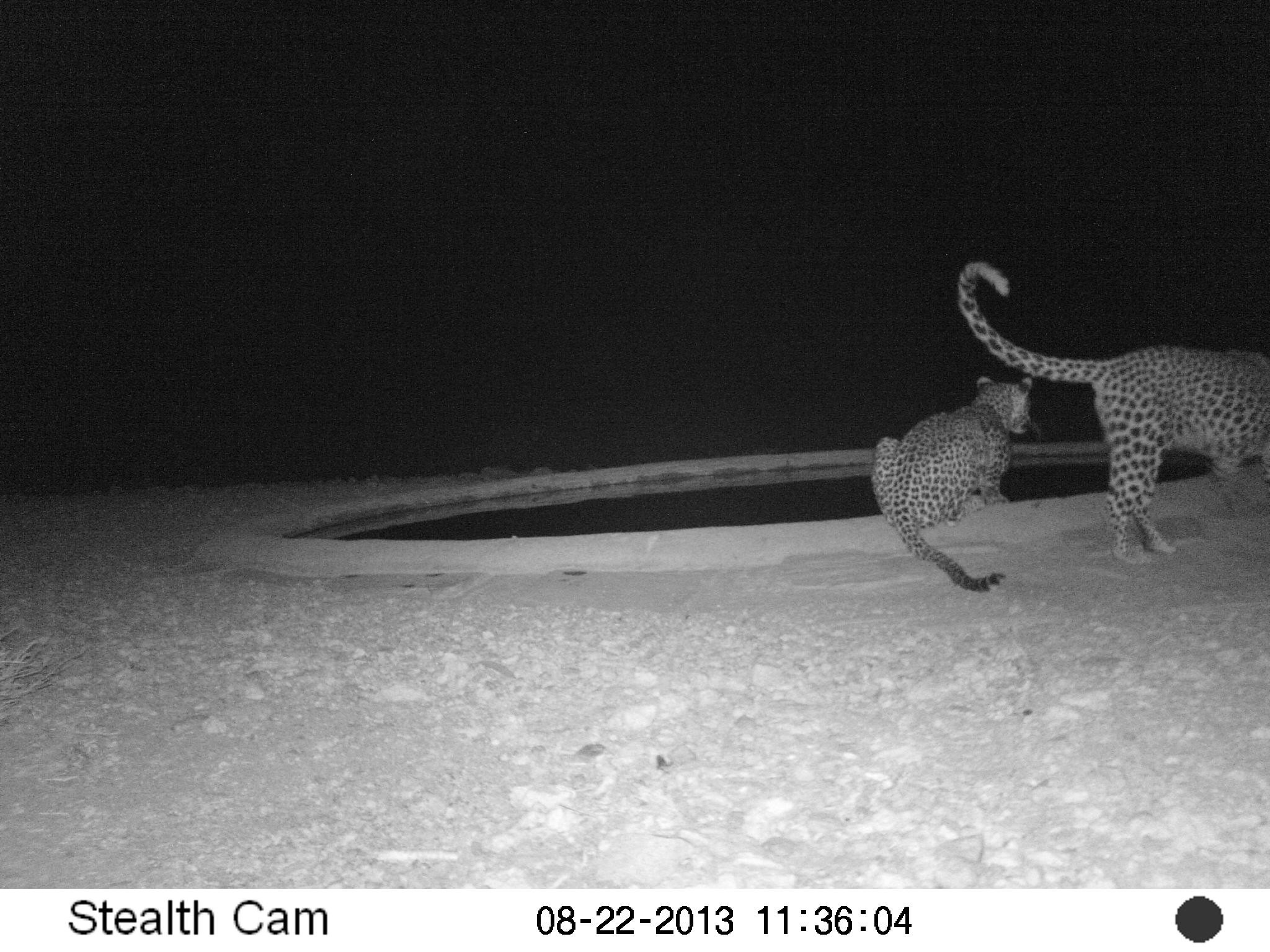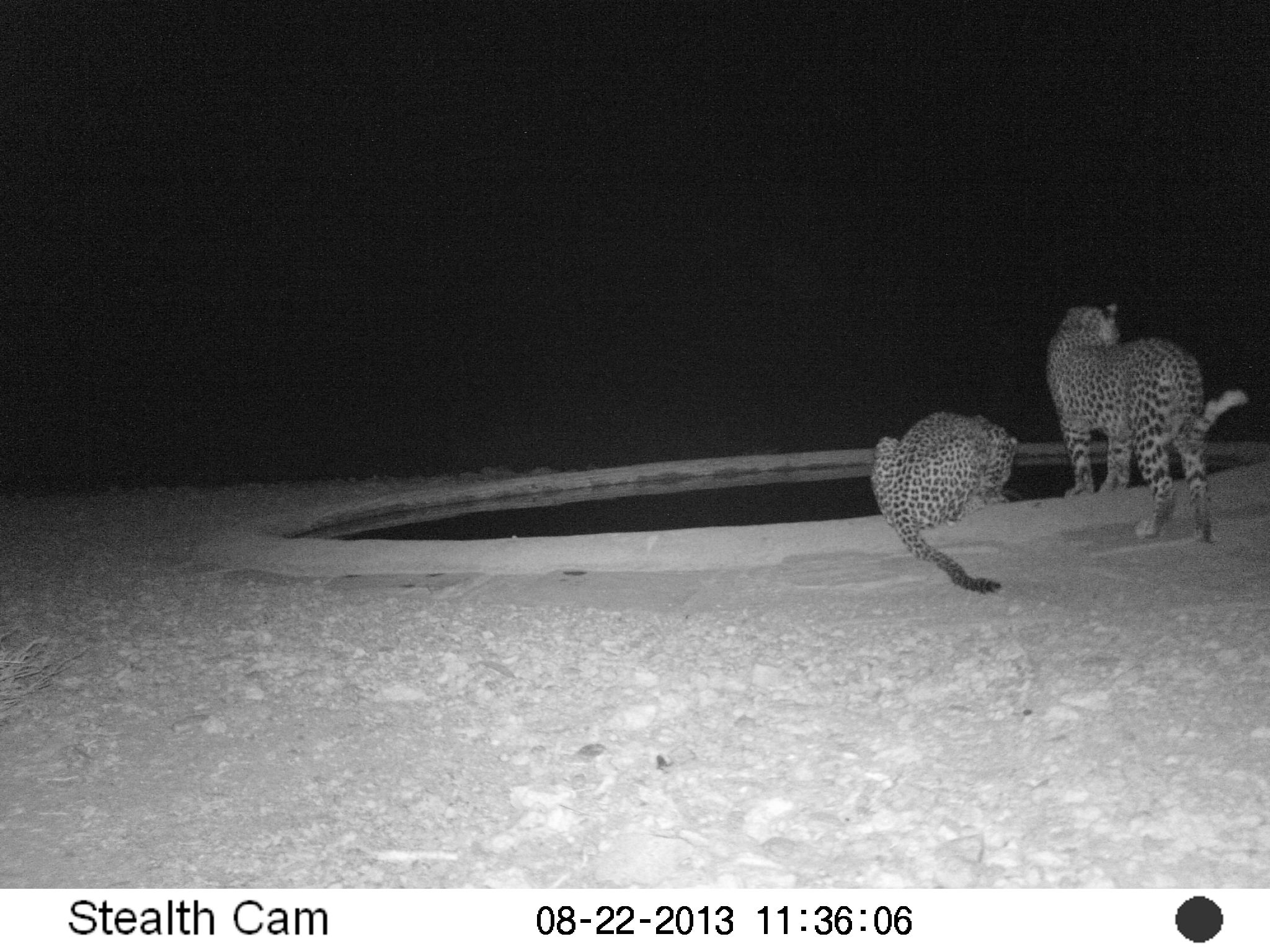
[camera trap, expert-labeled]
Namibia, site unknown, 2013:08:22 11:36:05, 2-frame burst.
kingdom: Animalia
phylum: Chordata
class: Mammalia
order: Carnivora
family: Felidae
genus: Panthera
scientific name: Panthera pardus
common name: leopard